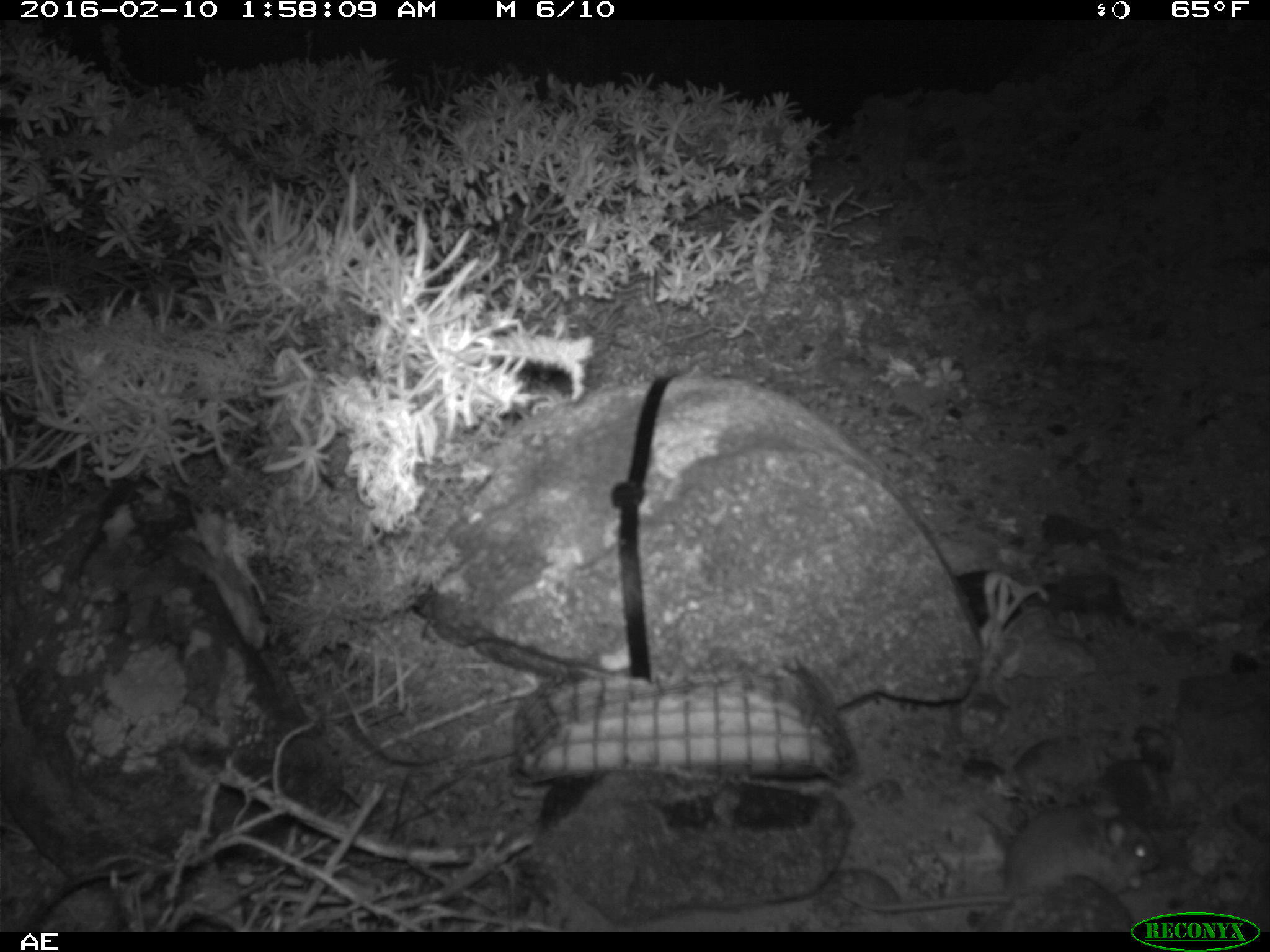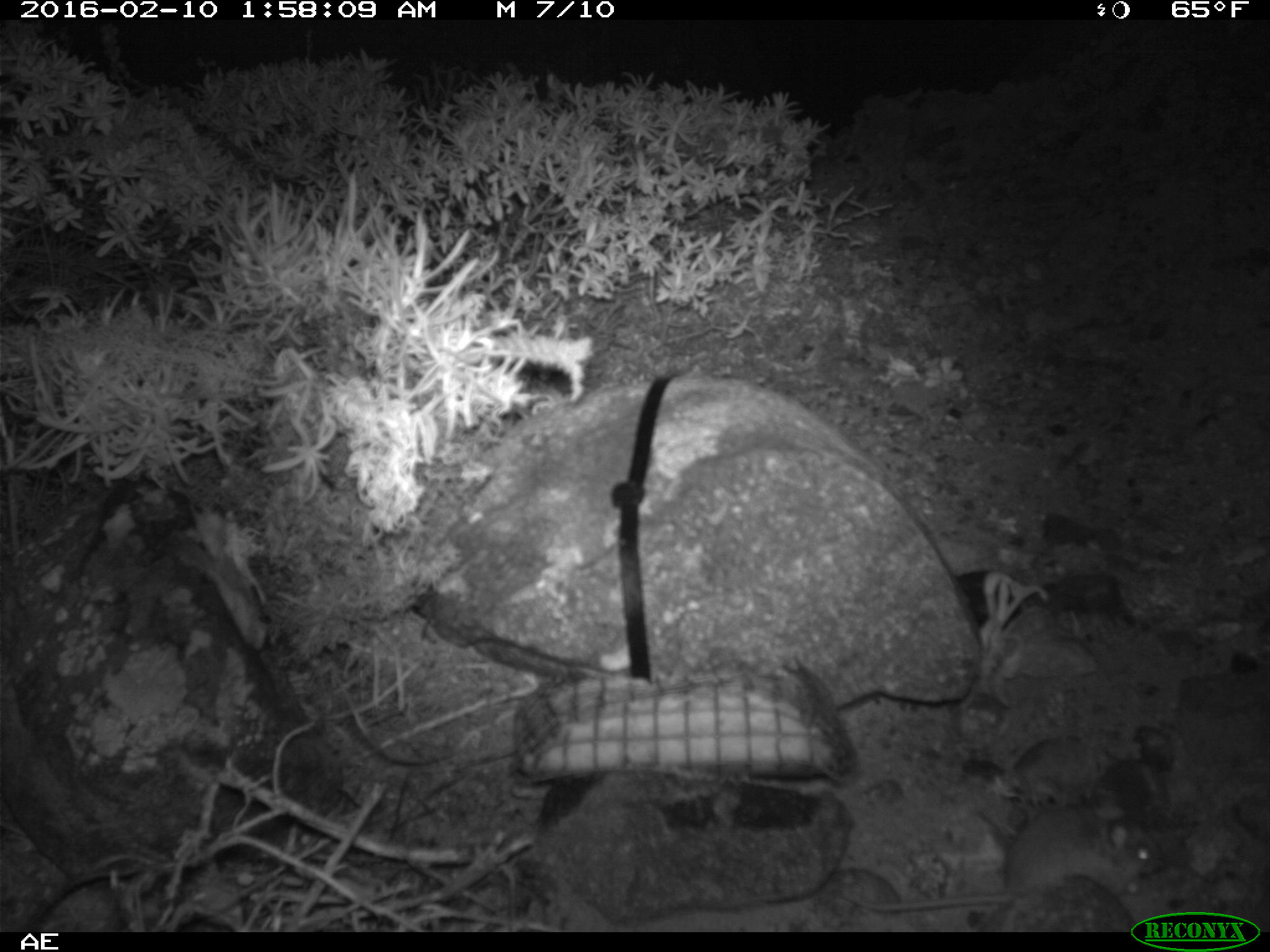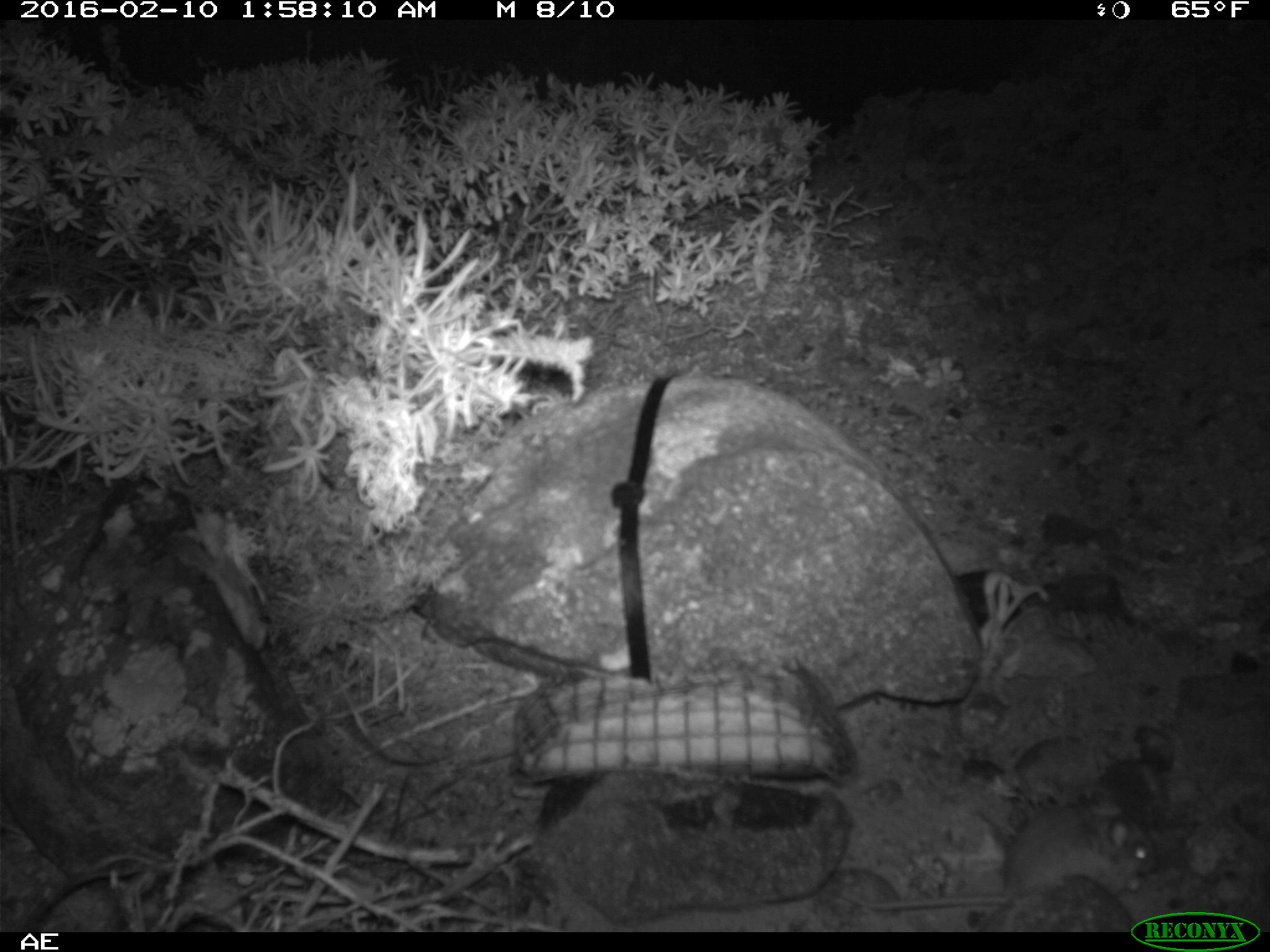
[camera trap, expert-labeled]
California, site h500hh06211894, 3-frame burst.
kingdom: Animalia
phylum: Chordata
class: Mammalia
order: Rodentia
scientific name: Rodentia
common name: rodent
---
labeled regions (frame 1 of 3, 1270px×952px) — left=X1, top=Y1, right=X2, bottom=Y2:
rodent: left=850, top=806, right=1155, bottom=914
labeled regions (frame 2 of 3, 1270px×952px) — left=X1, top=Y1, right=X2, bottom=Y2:
rodent: left=843, top=804, right=1161, bottom=910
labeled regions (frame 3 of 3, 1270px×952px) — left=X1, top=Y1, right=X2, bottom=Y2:
rodent: left=843, top=791, right=1157, bottom=912